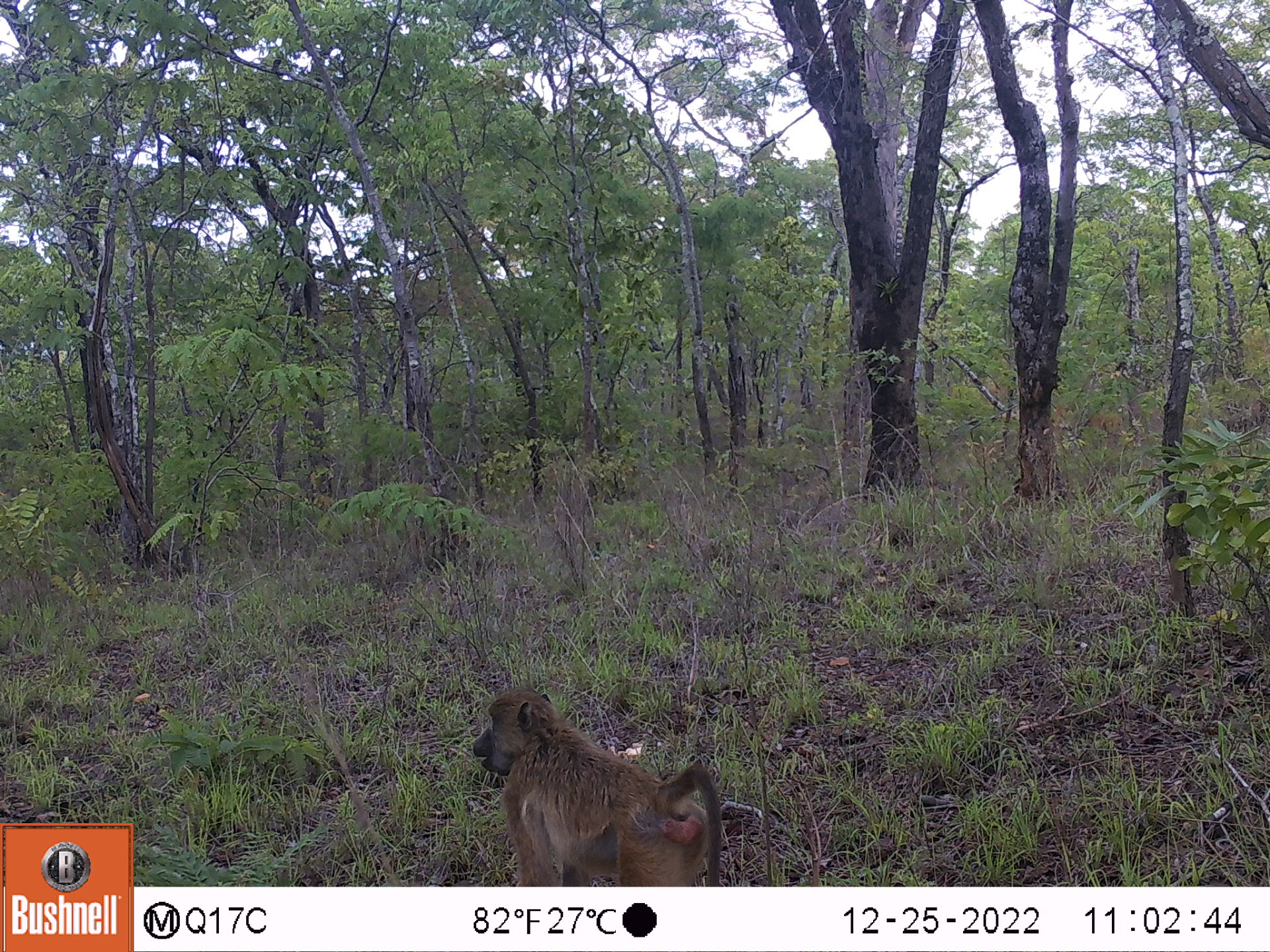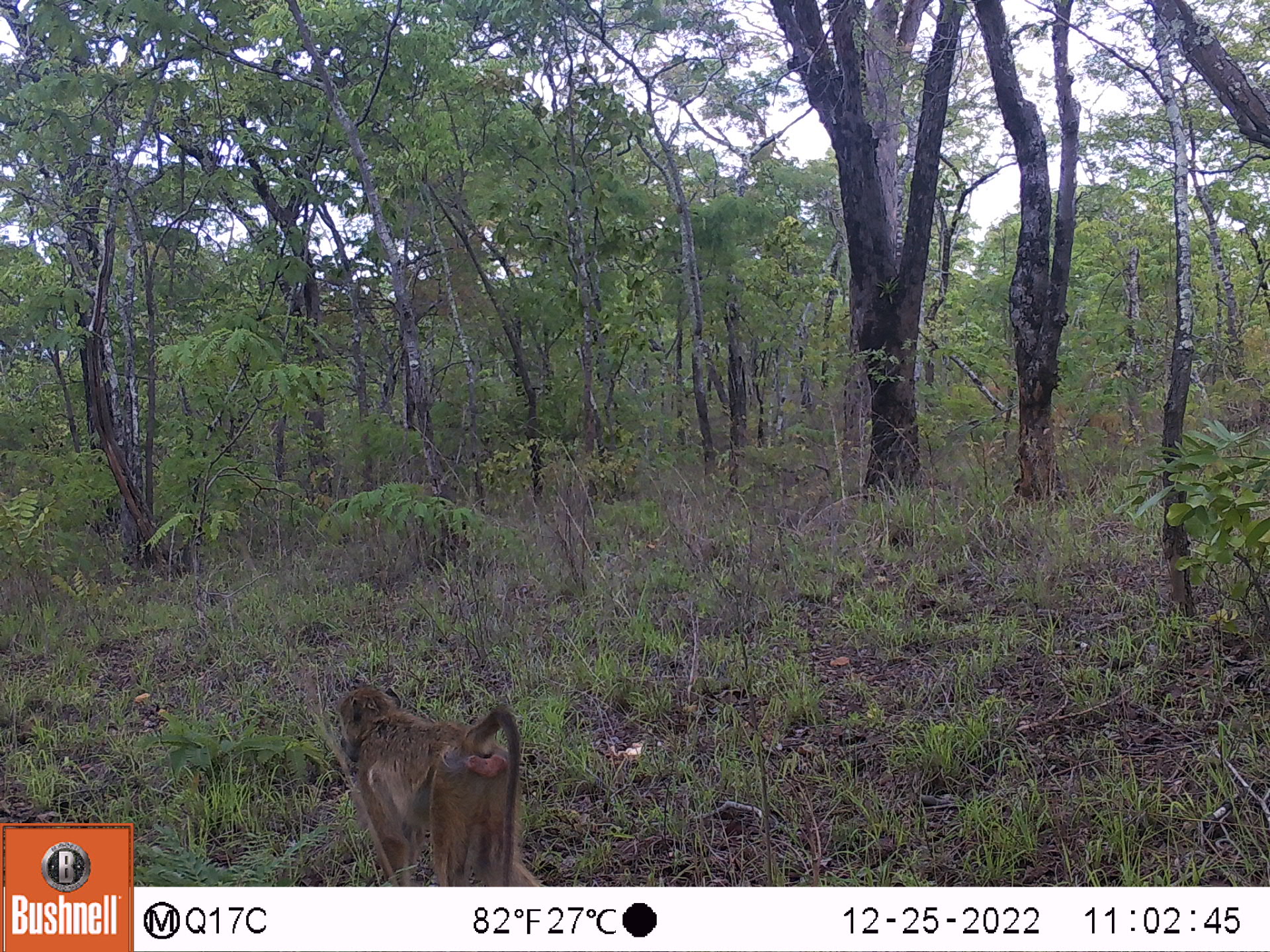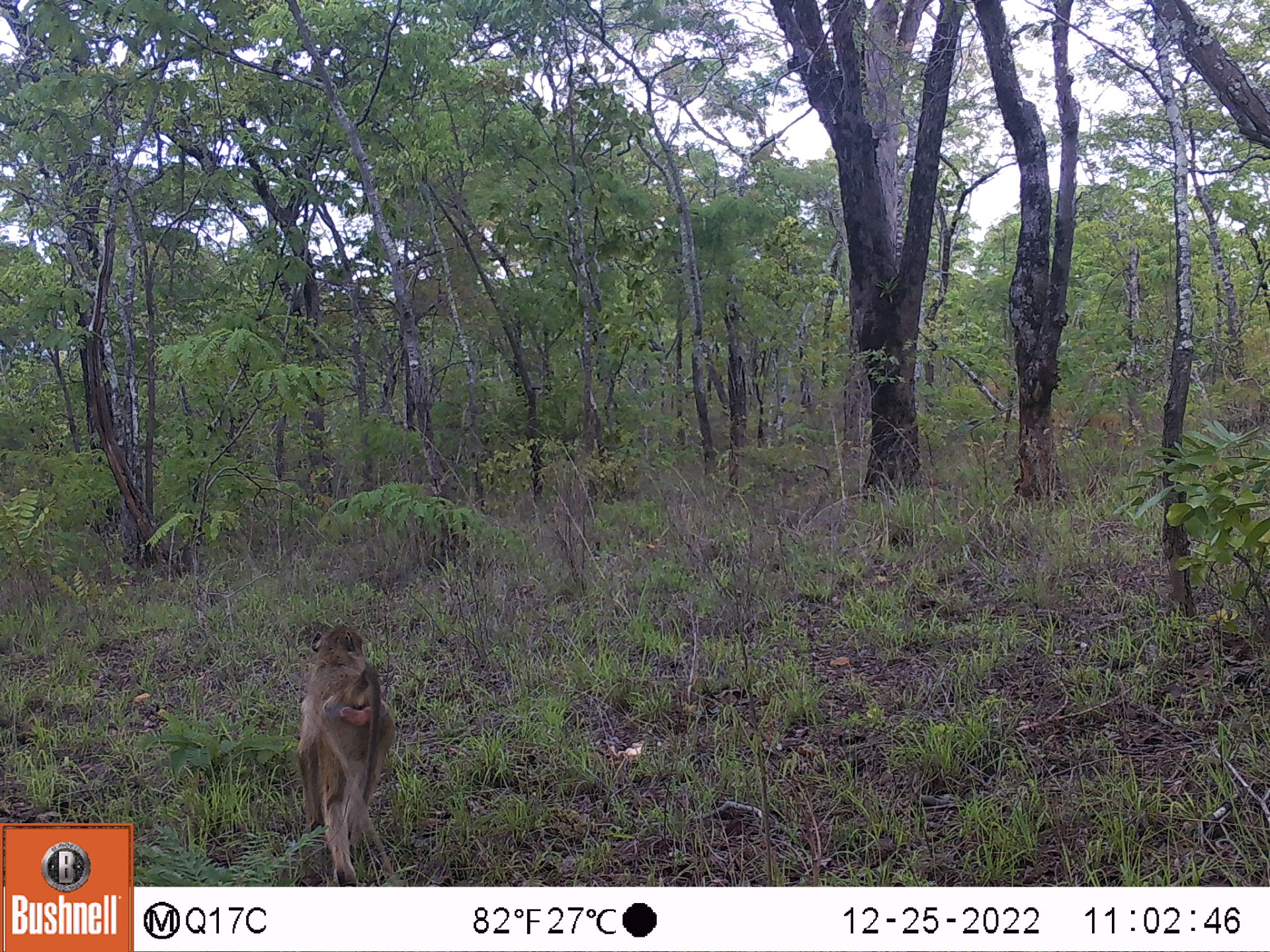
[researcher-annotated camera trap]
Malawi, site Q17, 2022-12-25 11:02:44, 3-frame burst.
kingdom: Animalia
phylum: Chordata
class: Mammalia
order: Primates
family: Cercopithecidae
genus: Papio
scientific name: Papio cynocephalus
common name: yellow baboon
Yellow baboon (Papio cynocephalus), count 1.